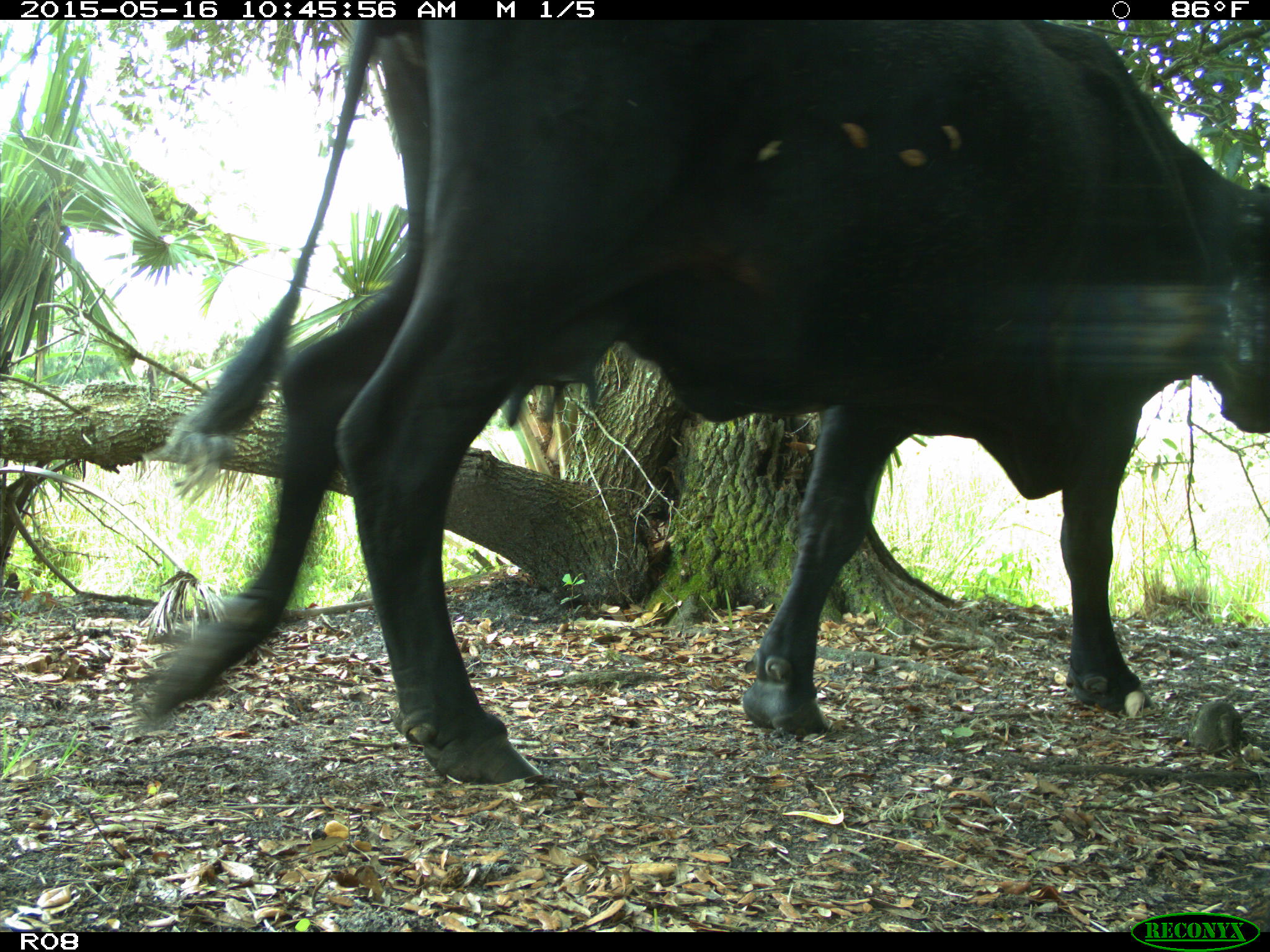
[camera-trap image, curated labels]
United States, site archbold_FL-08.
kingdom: Animalia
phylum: Chordata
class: Mammalia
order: Artiodactyla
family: Bovidae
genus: Bos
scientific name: Bos taurus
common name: domestic cow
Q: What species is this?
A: Bos taurus (domestic cow).